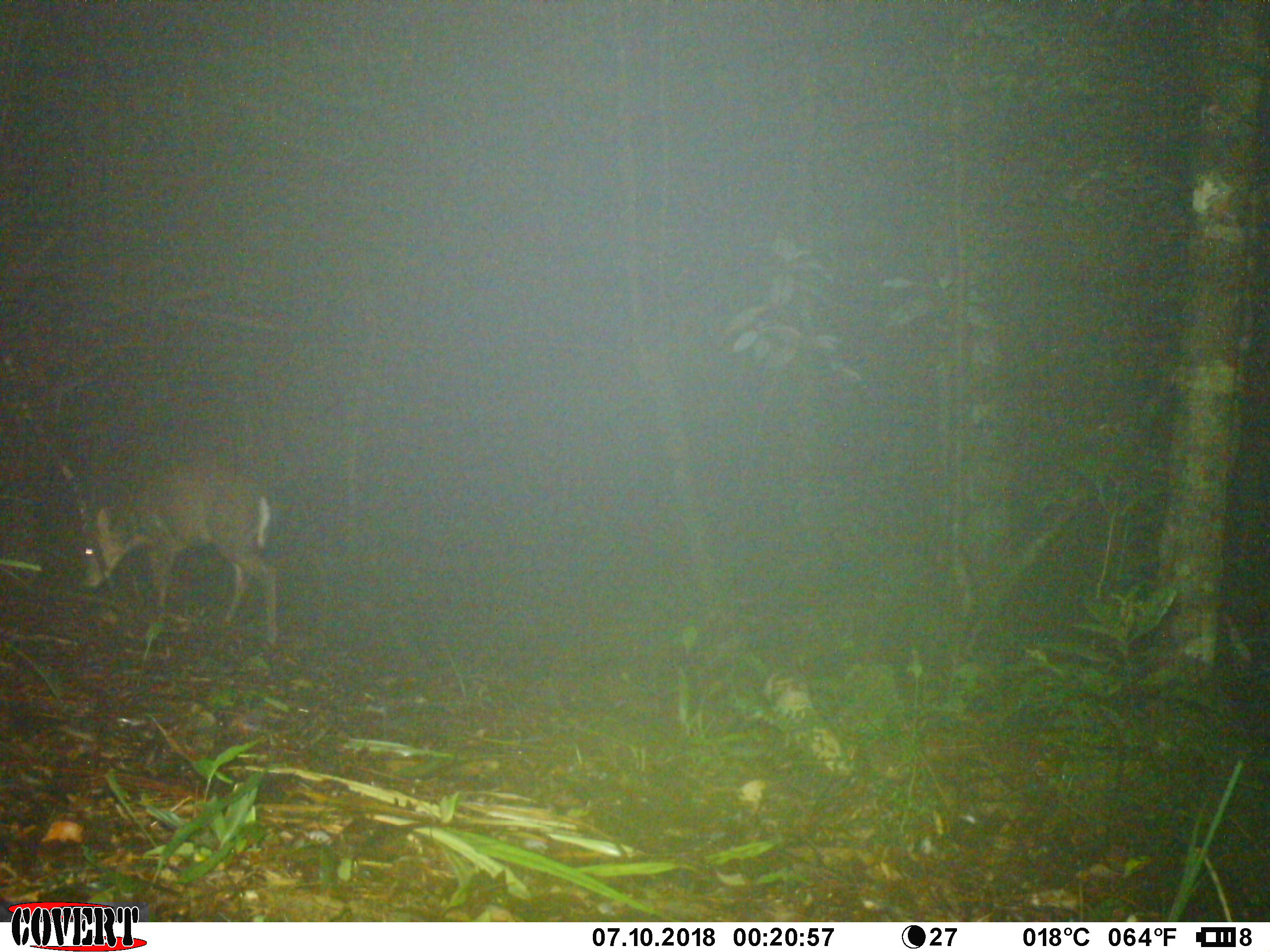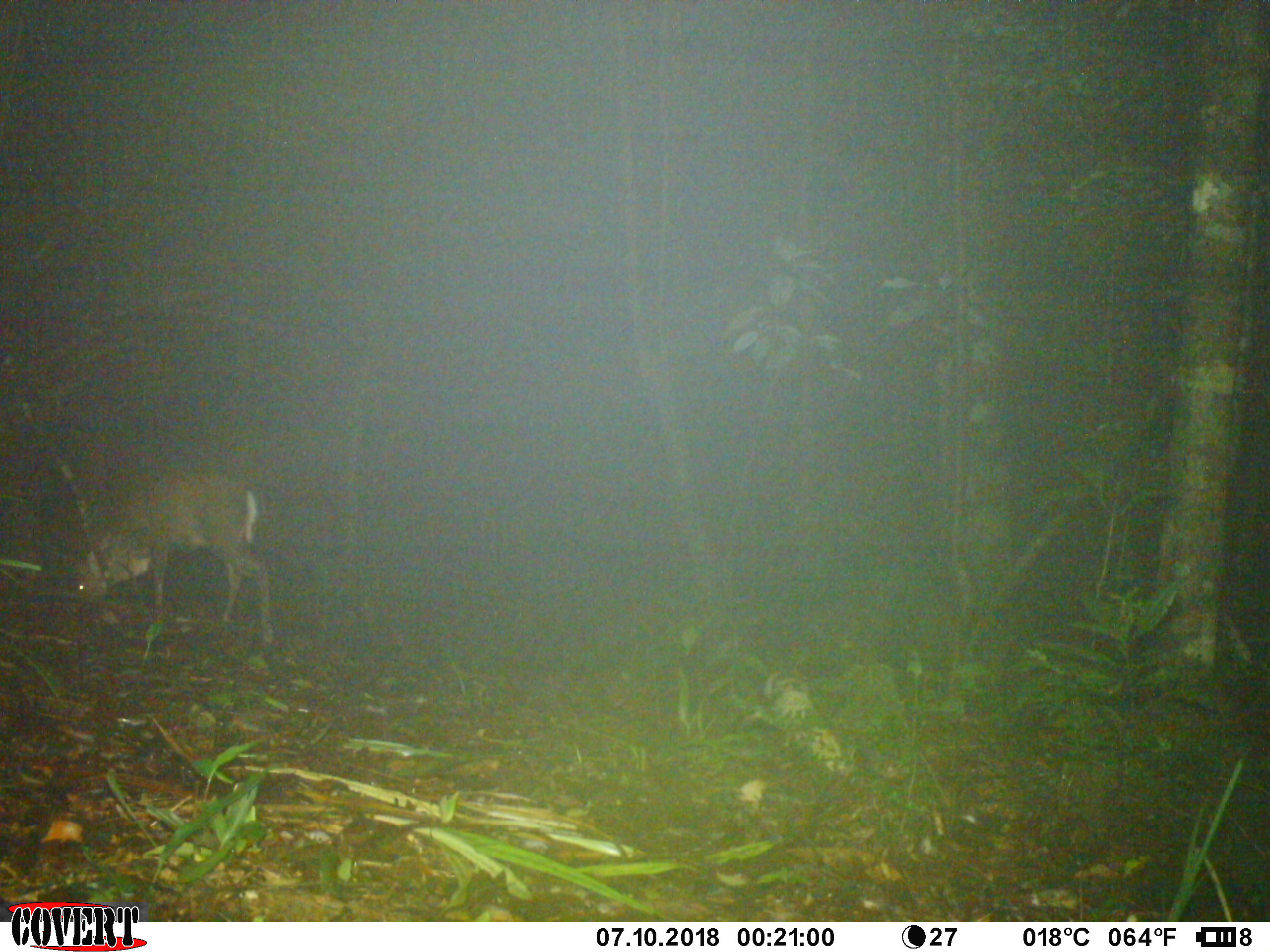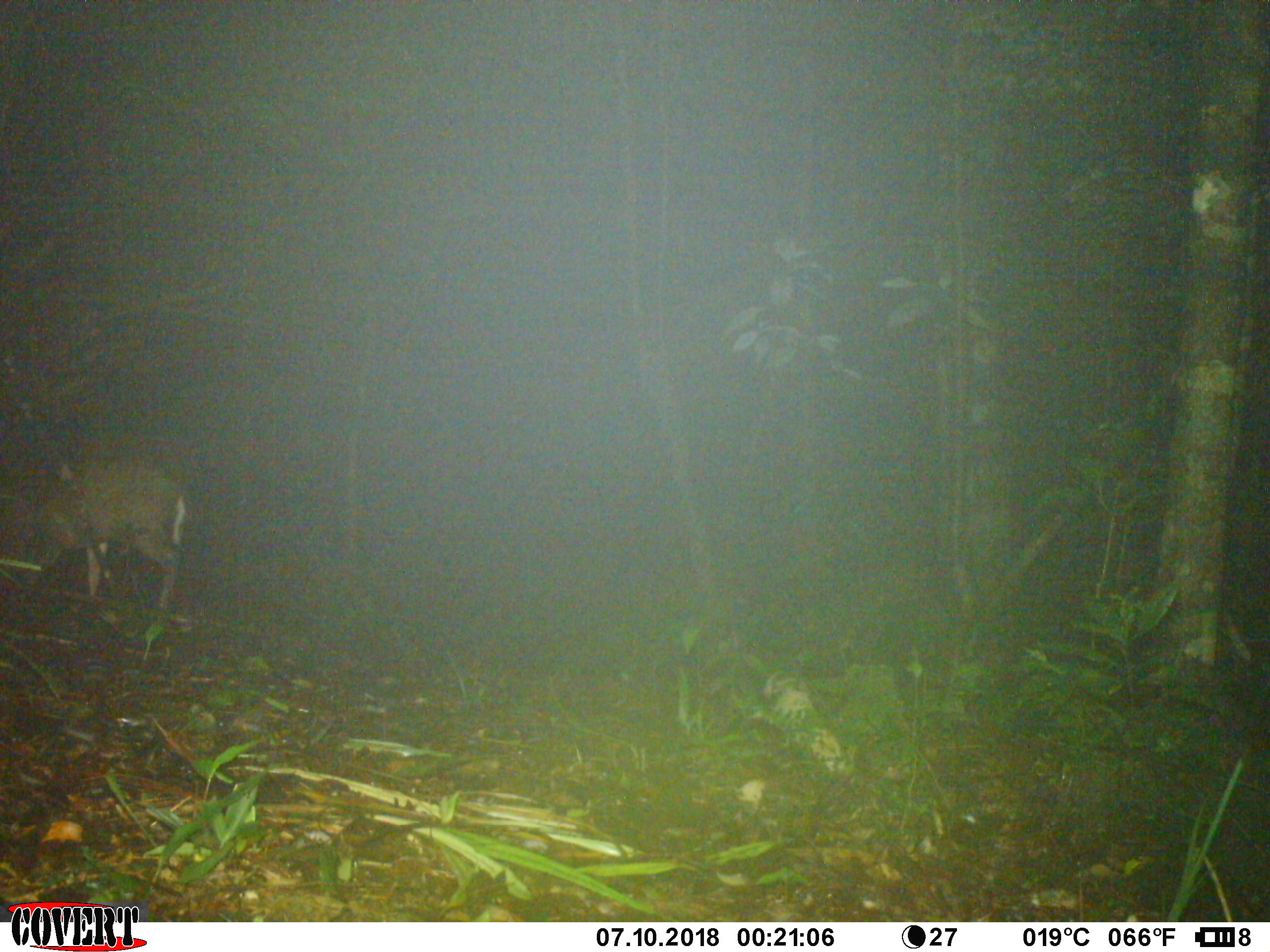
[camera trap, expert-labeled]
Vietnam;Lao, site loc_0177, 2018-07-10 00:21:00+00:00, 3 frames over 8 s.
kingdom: Animalia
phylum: Chordata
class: Mammalia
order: Artiodactyla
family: Cervidae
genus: Muntiacus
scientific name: Muntiacus rooseveltorum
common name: roosevelt's muntjac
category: roosevelts muntjac group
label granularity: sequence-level